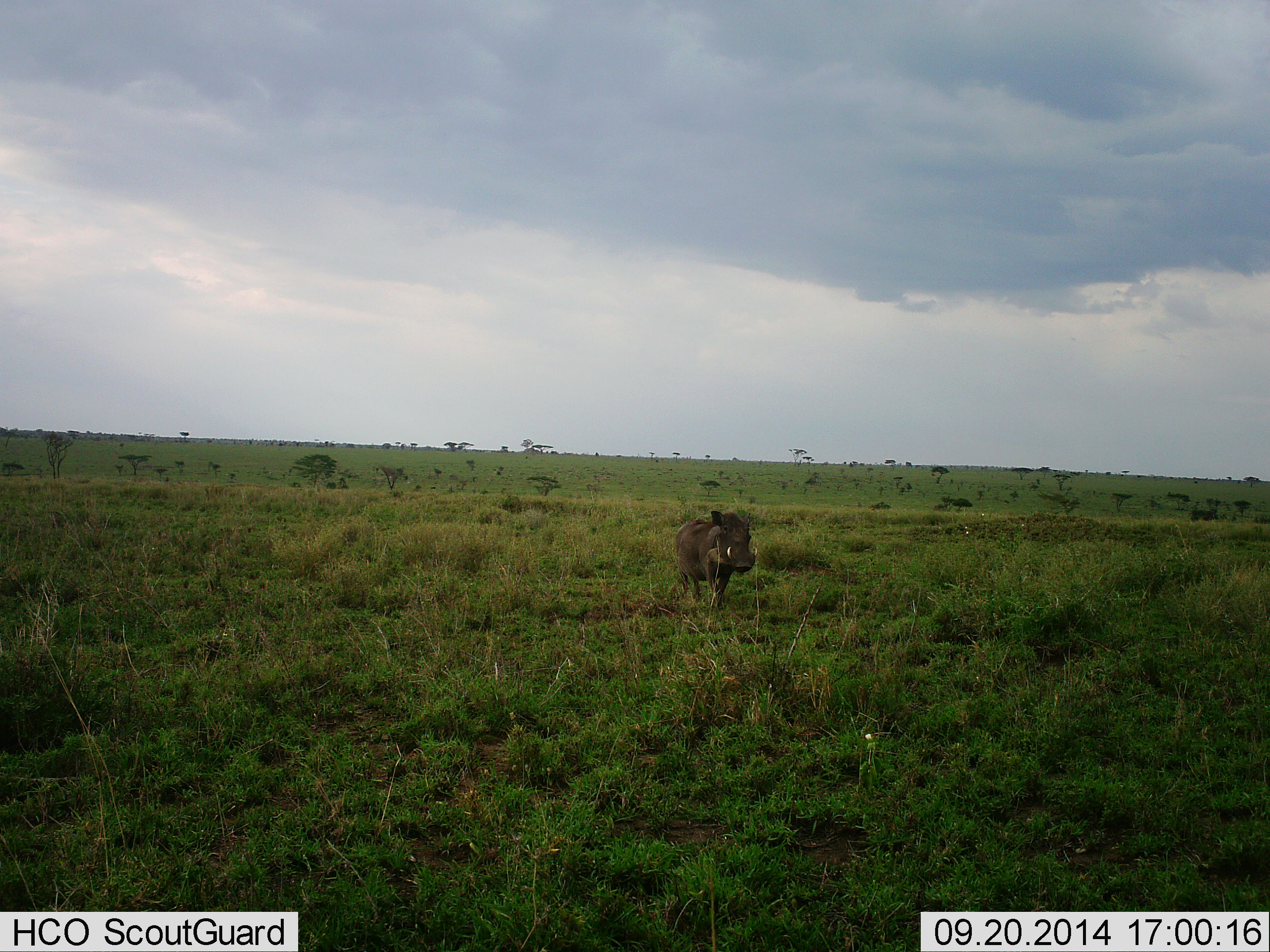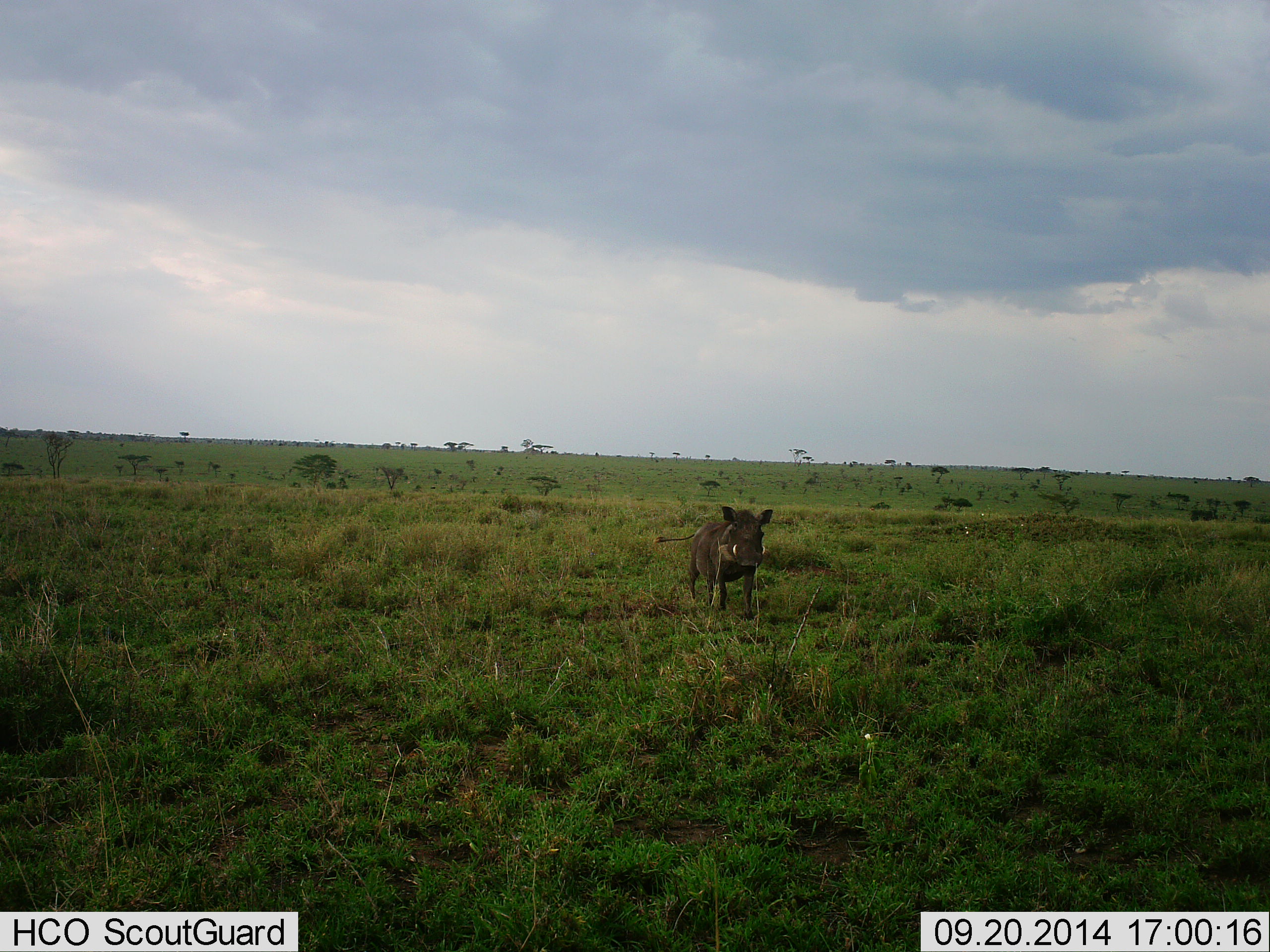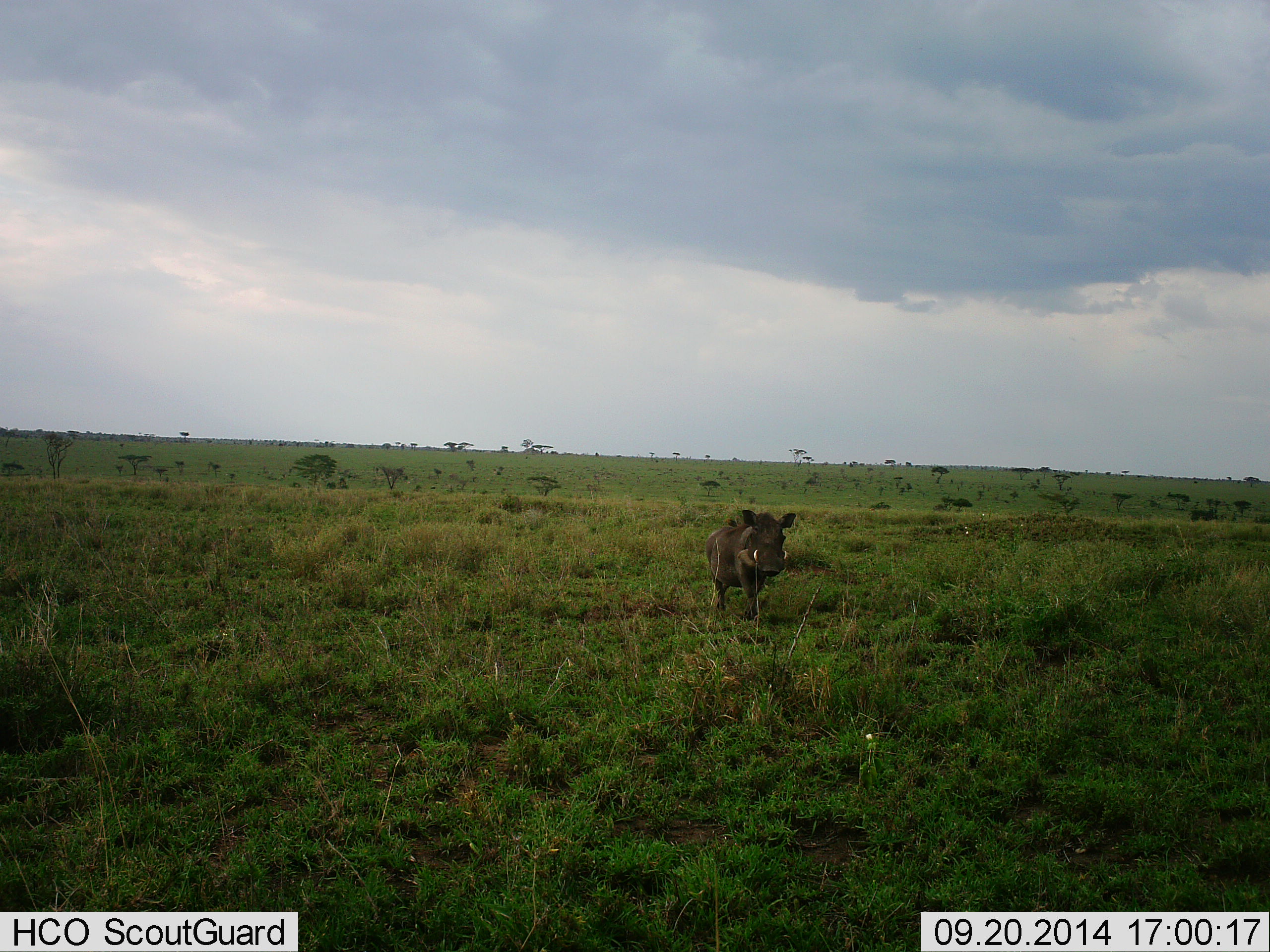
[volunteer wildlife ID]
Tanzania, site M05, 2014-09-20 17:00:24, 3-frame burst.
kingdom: Animalia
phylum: Chordata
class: Mammalia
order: Artiodactyla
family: Suidae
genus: Phacochoerus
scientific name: Phacochoerus africanus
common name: warthog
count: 1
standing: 10%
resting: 0%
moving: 90%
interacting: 0%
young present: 0%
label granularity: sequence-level